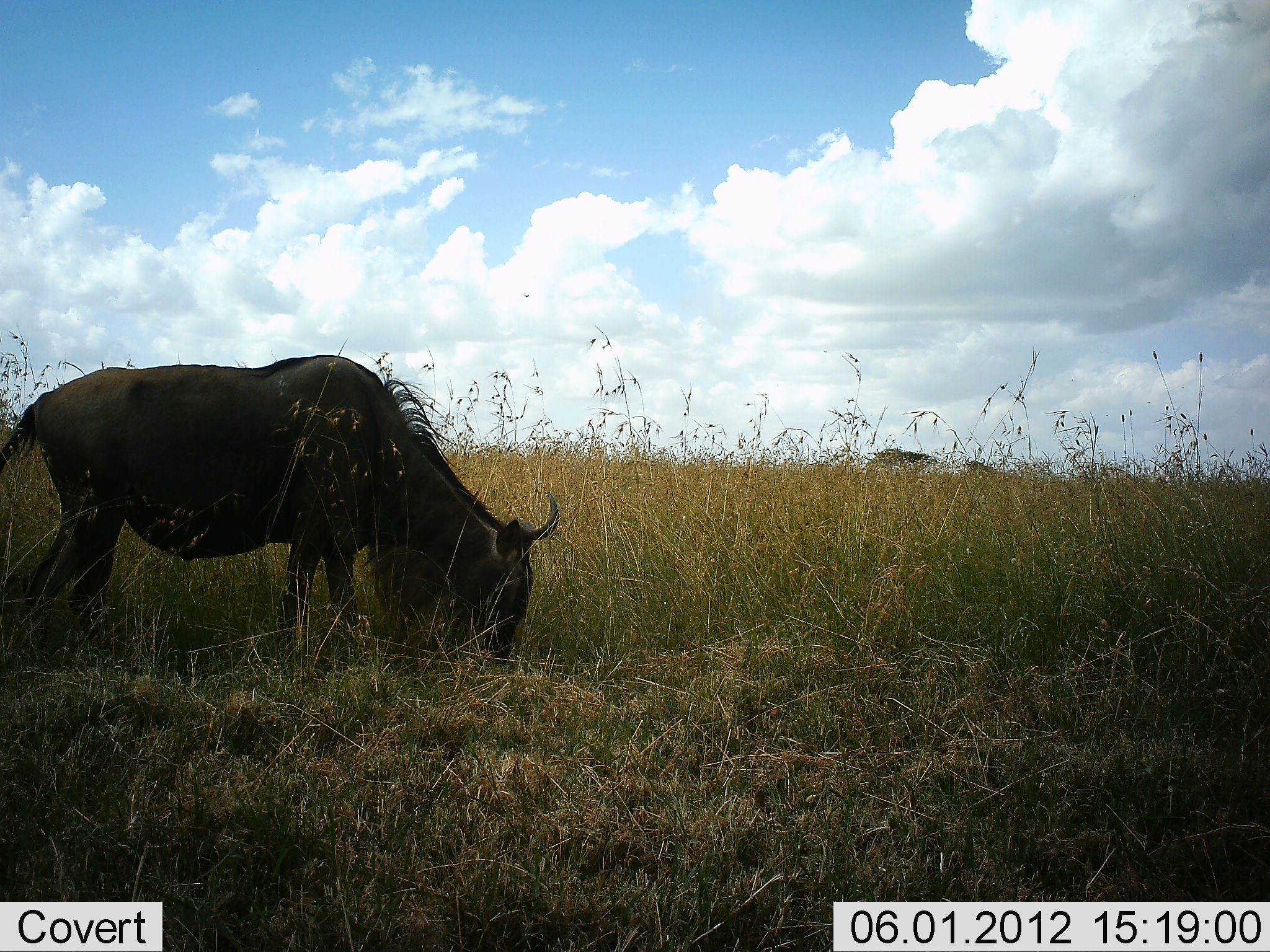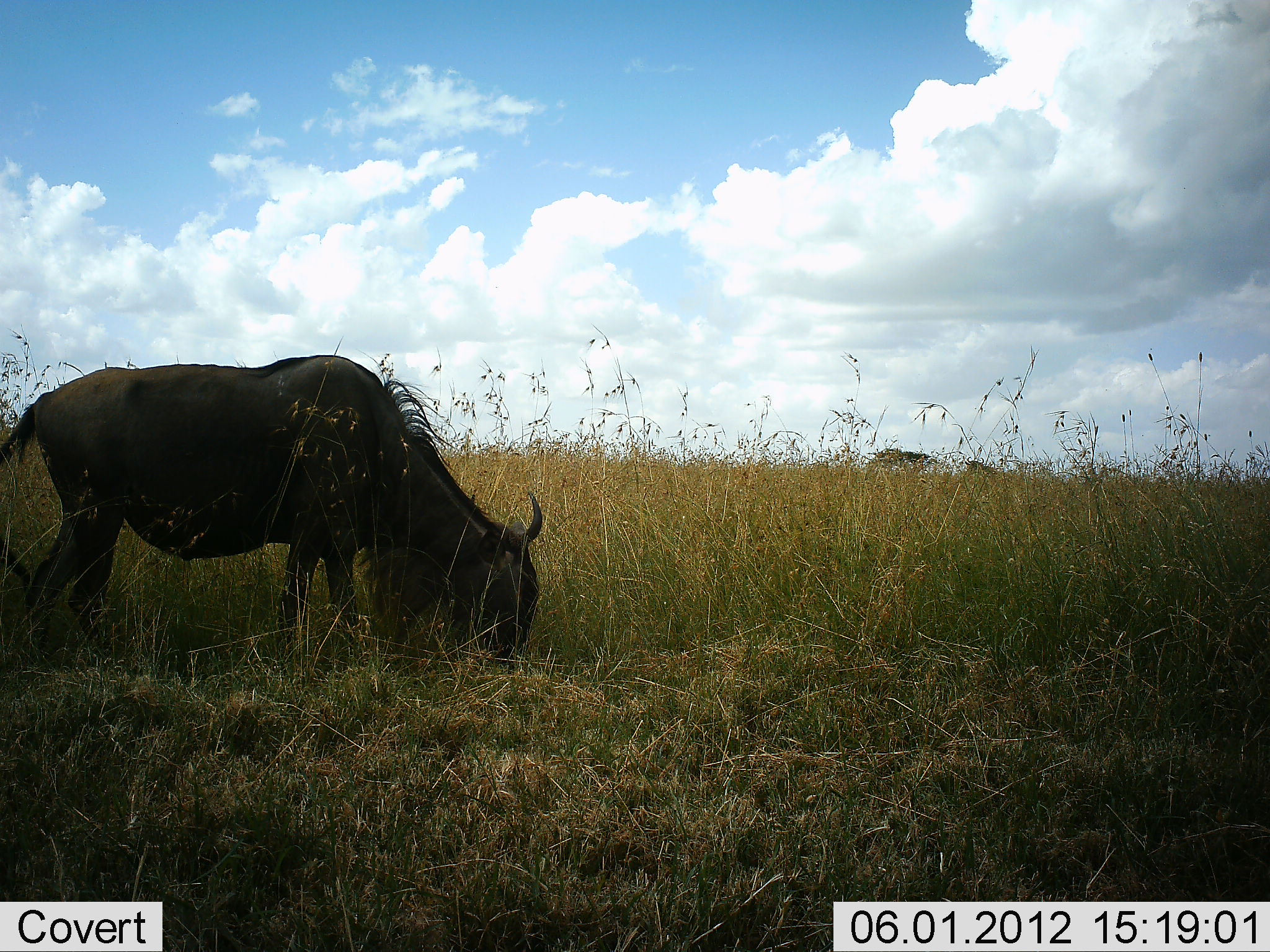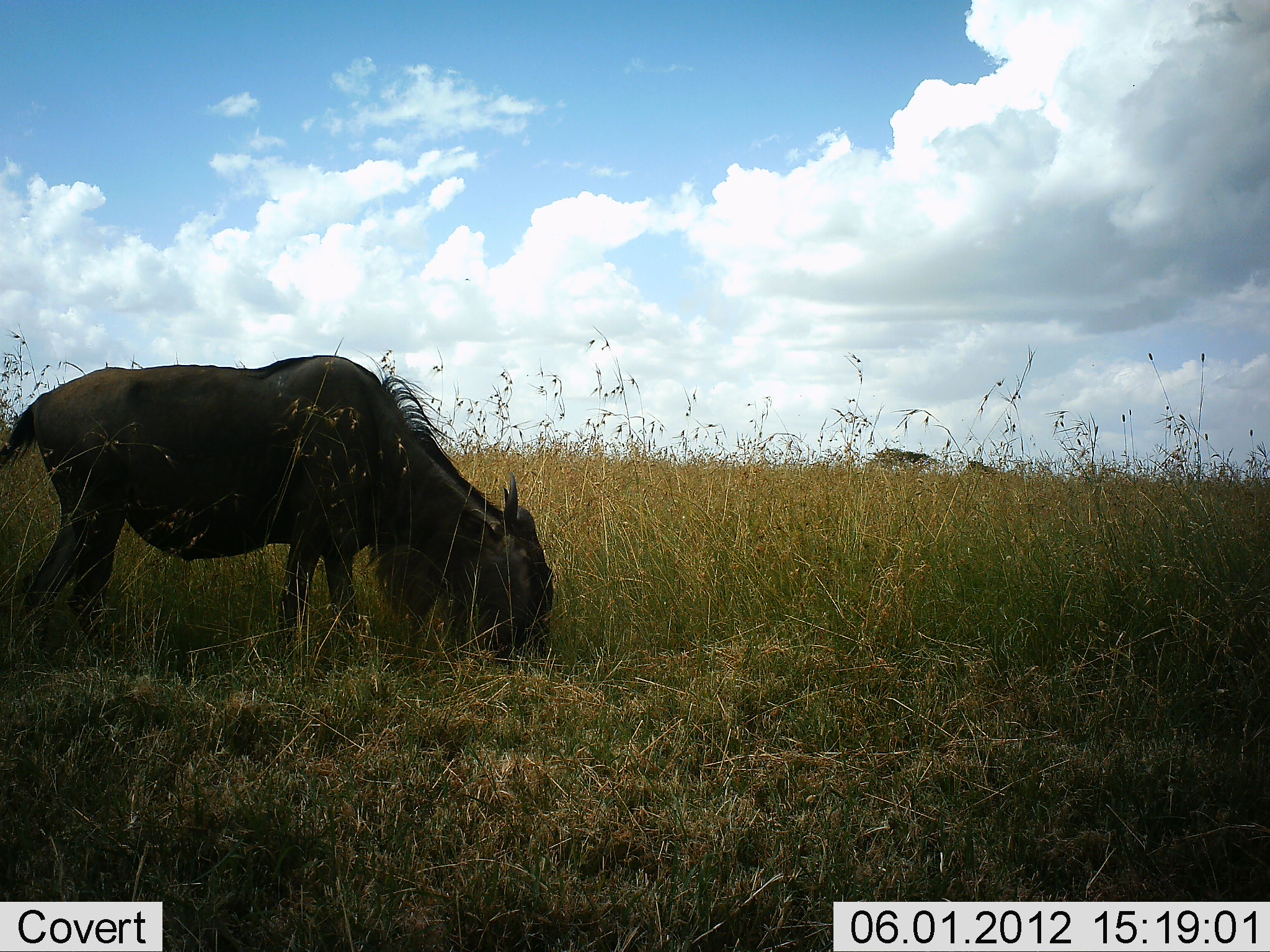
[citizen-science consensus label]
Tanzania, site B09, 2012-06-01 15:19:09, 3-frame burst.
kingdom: Animalia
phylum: Chordata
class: Mammalia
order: Artiodactyla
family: Bovidae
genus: Connochaetes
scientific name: Connochaetes taurinus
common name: blue wildebeest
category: wildebeest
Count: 1.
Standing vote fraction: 50%.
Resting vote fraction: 0%.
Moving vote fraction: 0%.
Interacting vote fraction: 0%.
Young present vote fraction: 0%.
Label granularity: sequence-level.